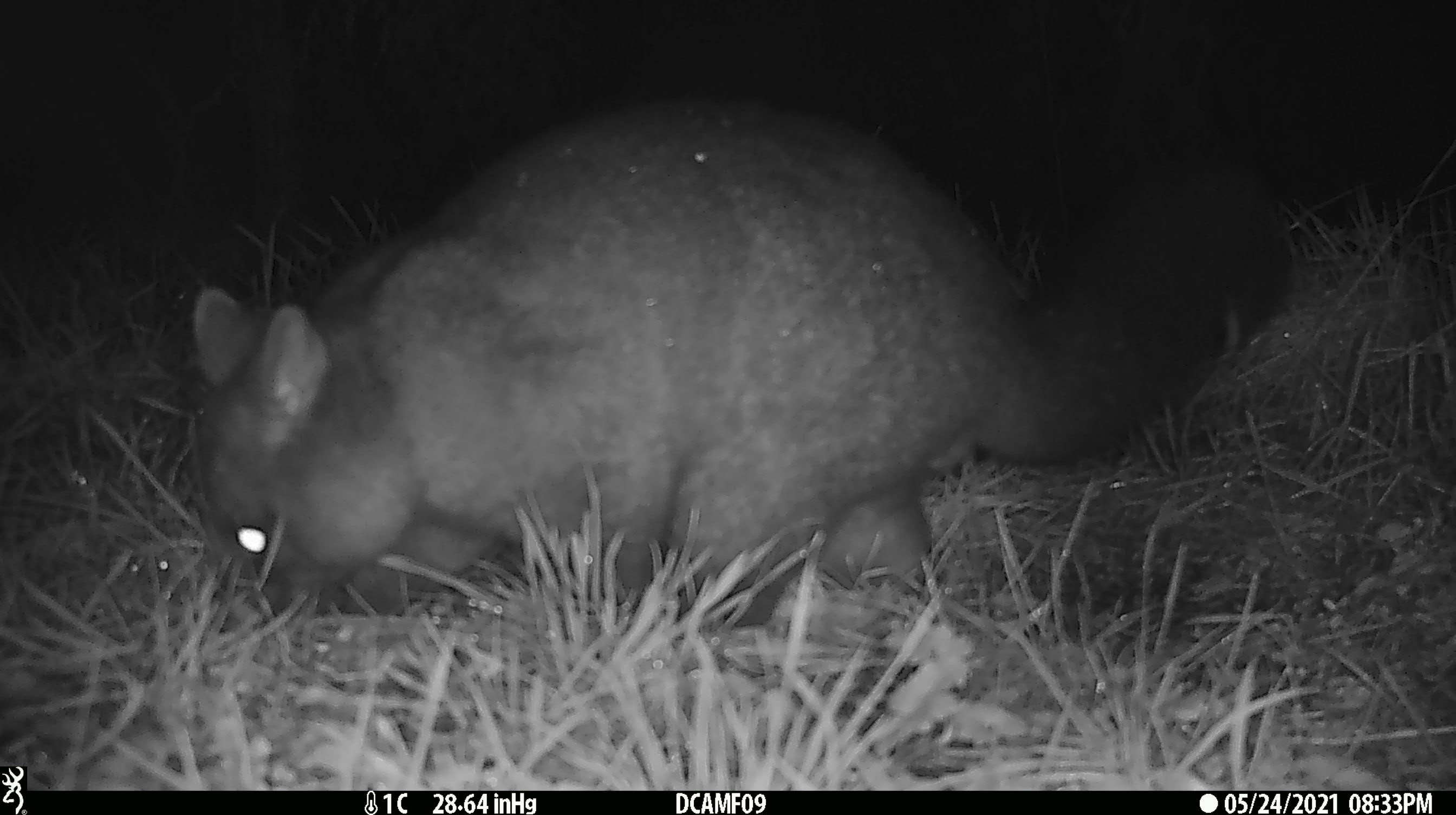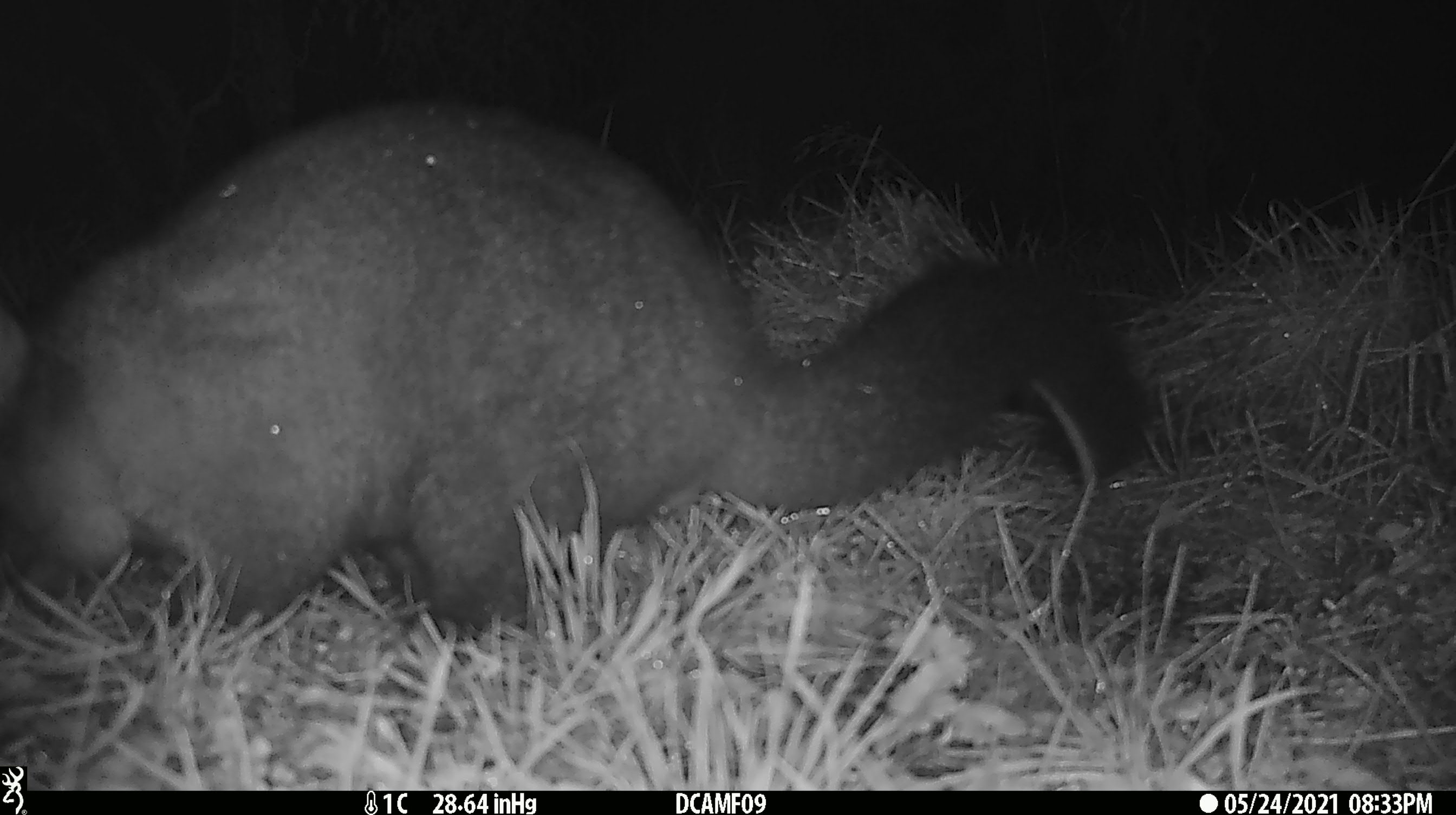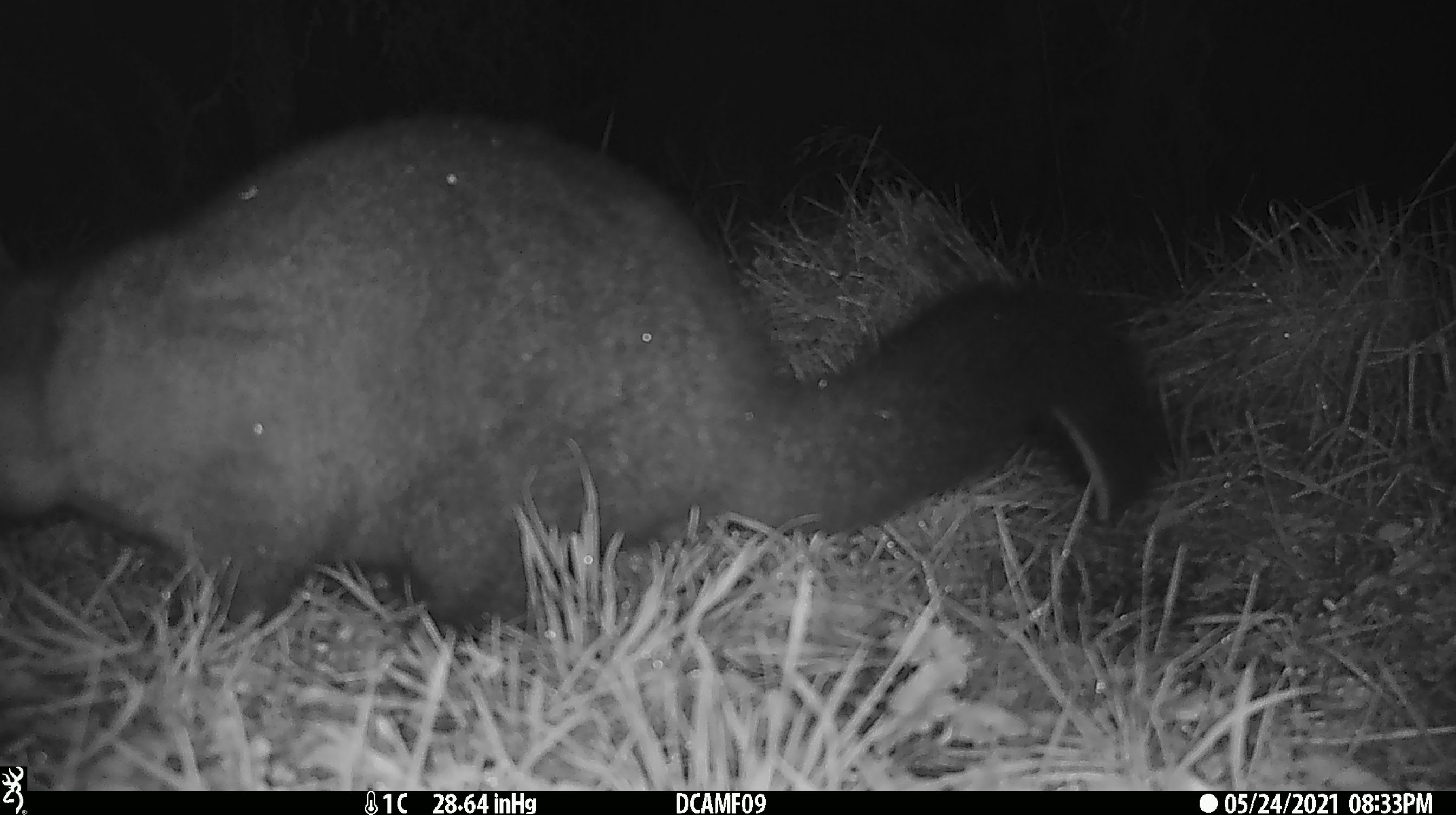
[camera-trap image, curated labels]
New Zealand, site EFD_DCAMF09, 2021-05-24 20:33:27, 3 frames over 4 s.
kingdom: Animalia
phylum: Chordata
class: Mammalia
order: Diprotodontia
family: Phalangeridae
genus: Trichosurus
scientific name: Trichosurus vulpecula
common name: common brushtail possum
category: possum